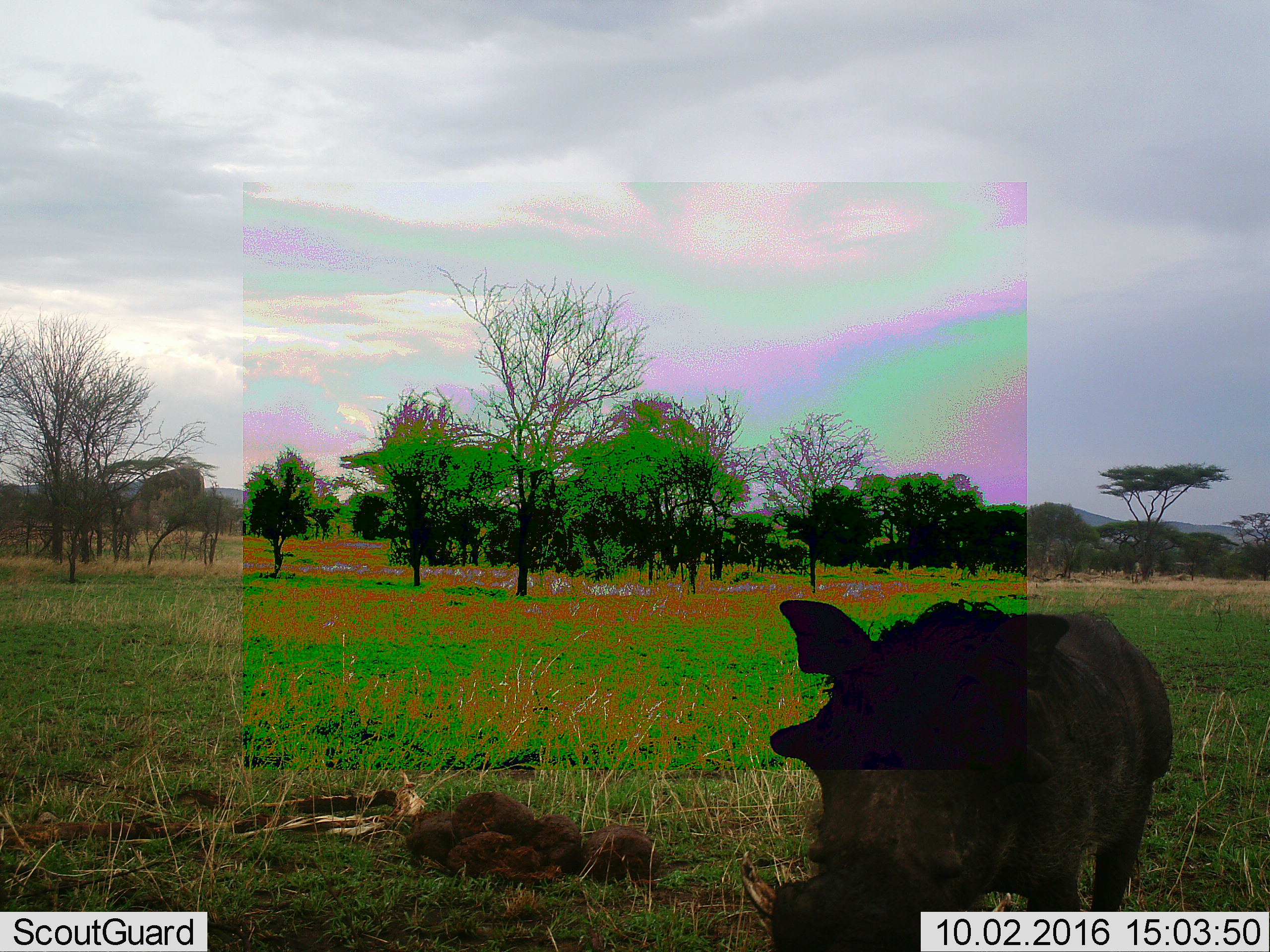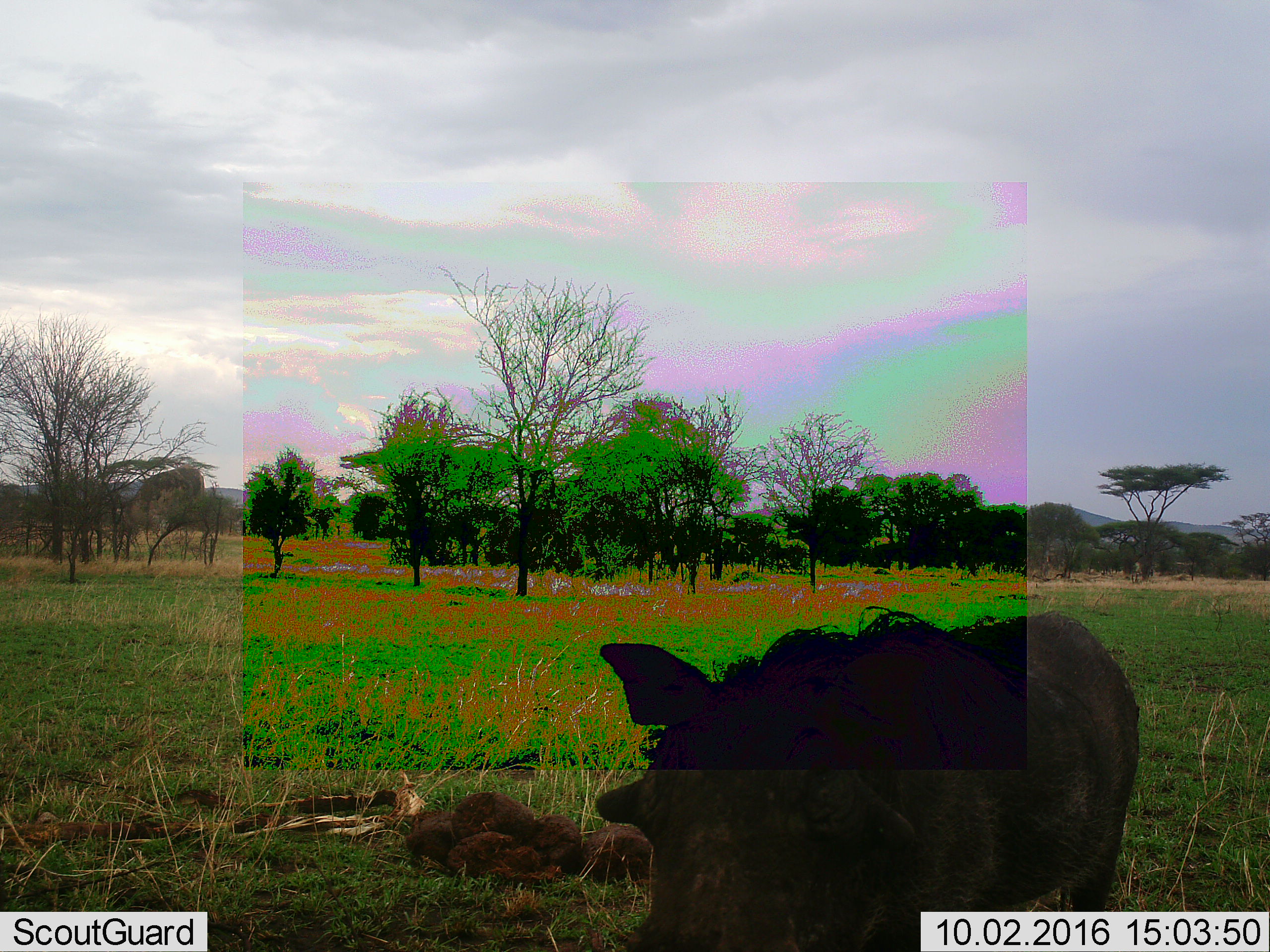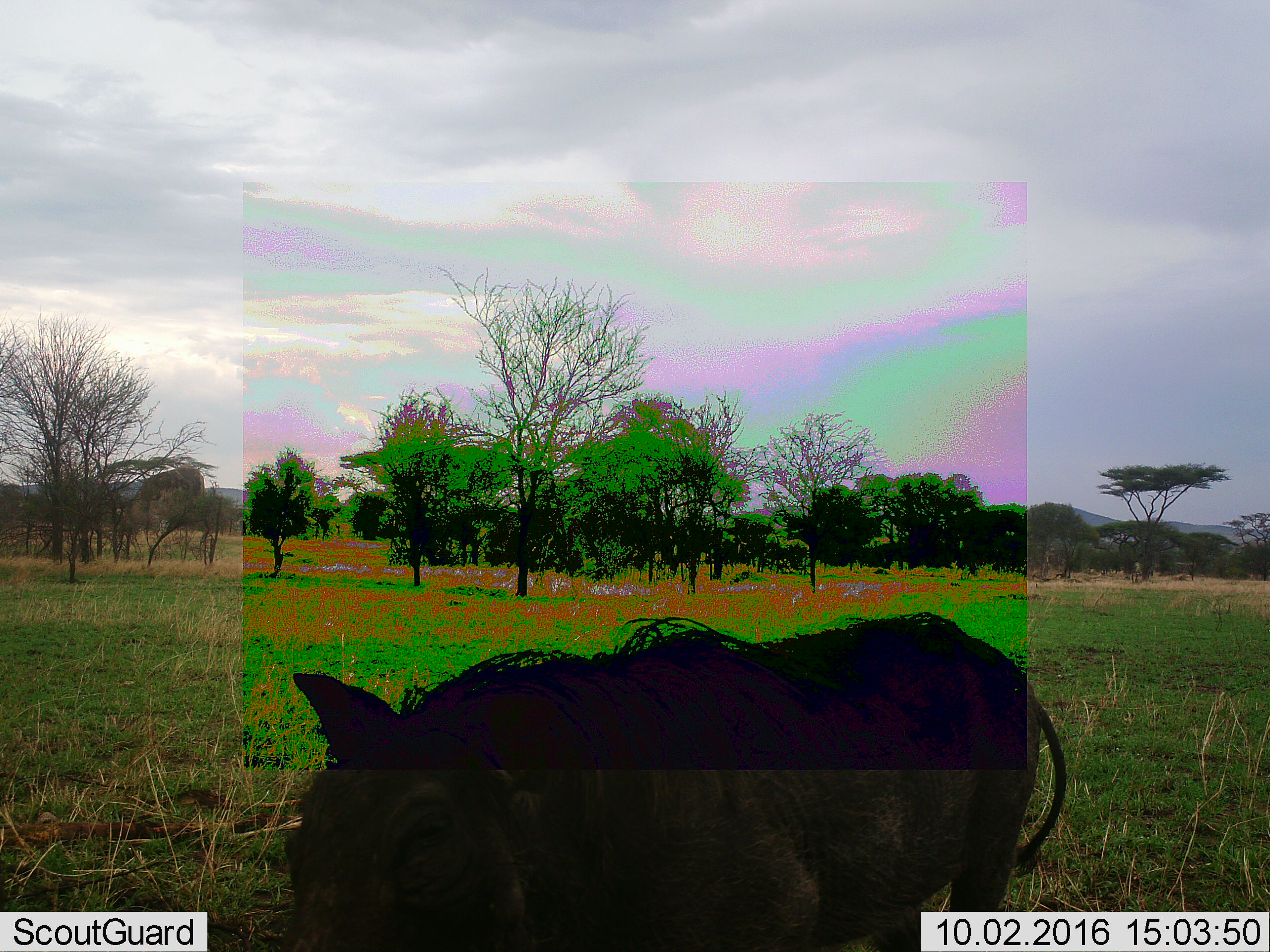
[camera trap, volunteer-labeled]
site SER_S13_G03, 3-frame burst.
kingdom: Animalia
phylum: Chordata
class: Mammalia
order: Artiodactyla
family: Suidae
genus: Phacochoerus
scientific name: Phacochoerus africanus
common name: warthog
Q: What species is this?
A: Warthog (Phacochoerus africanus).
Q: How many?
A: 1.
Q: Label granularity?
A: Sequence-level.